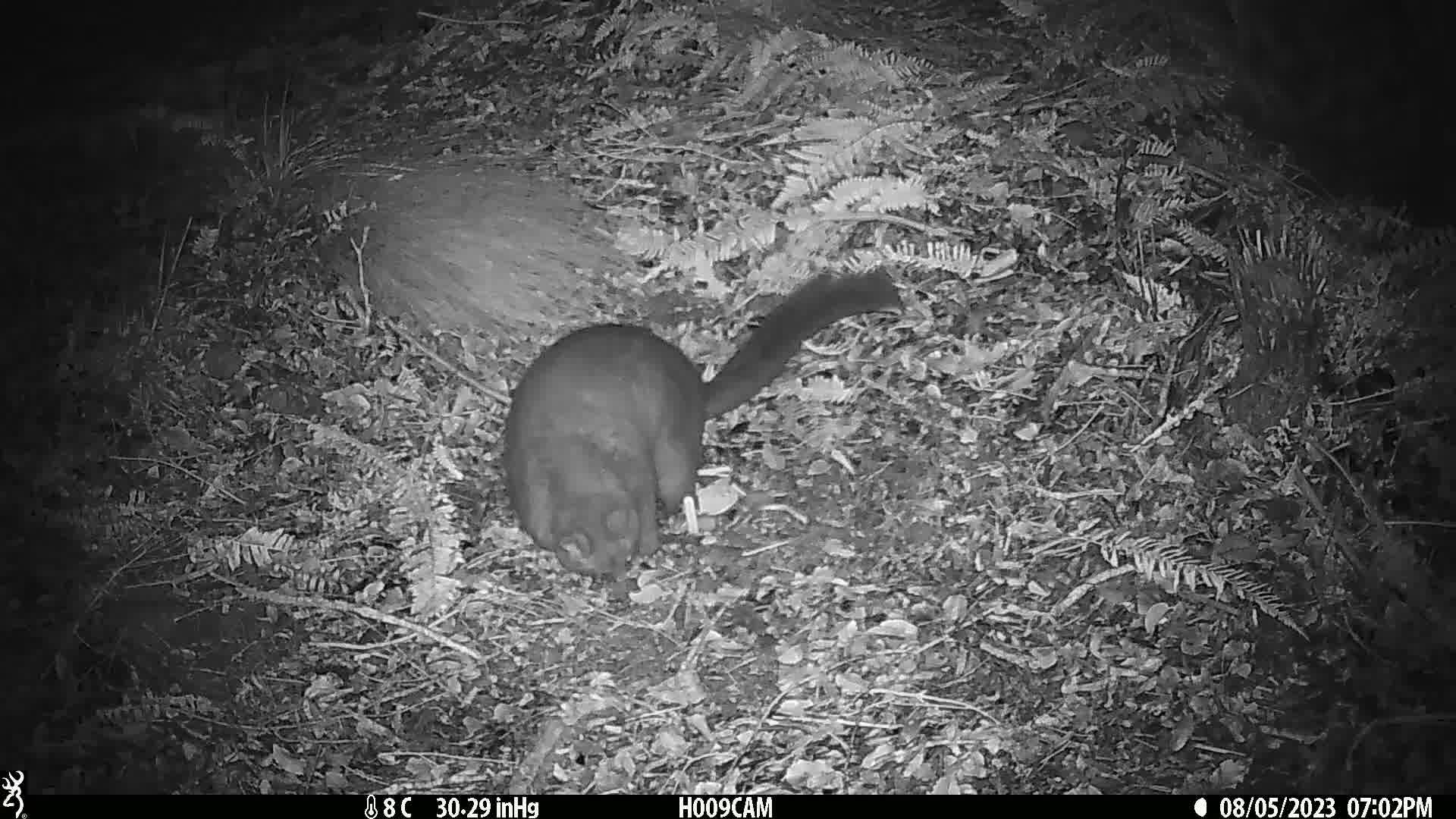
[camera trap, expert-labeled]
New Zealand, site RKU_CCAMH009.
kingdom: Animalia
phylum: Chordata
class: Mammalia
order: Diprotodontia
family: Phalangeridae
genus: Trichosurus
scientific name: Trichosurus vulpecula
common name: common brushtail possum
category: possum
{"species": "possum (common brushtail possum) (Trichosurus vulpecula)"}